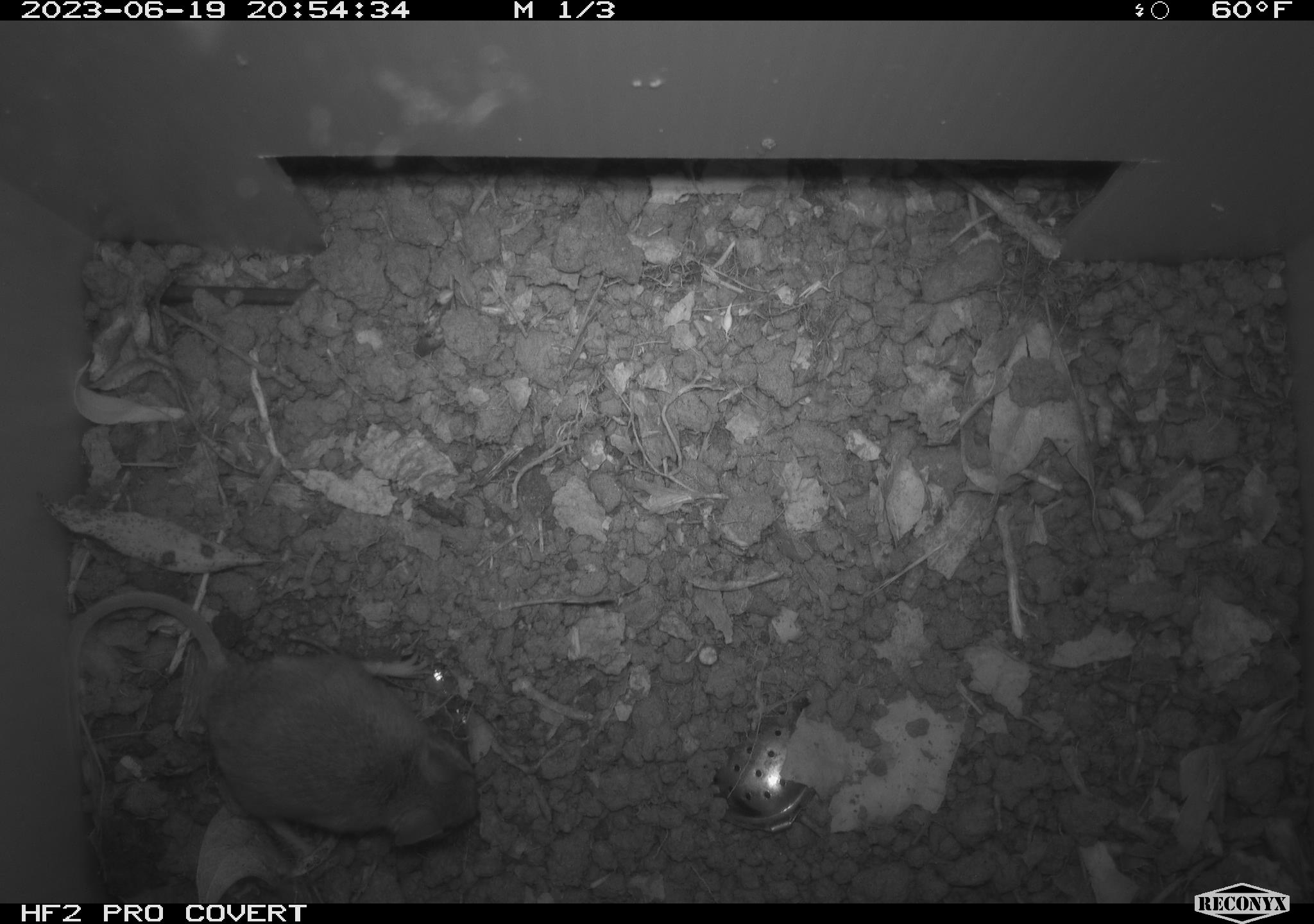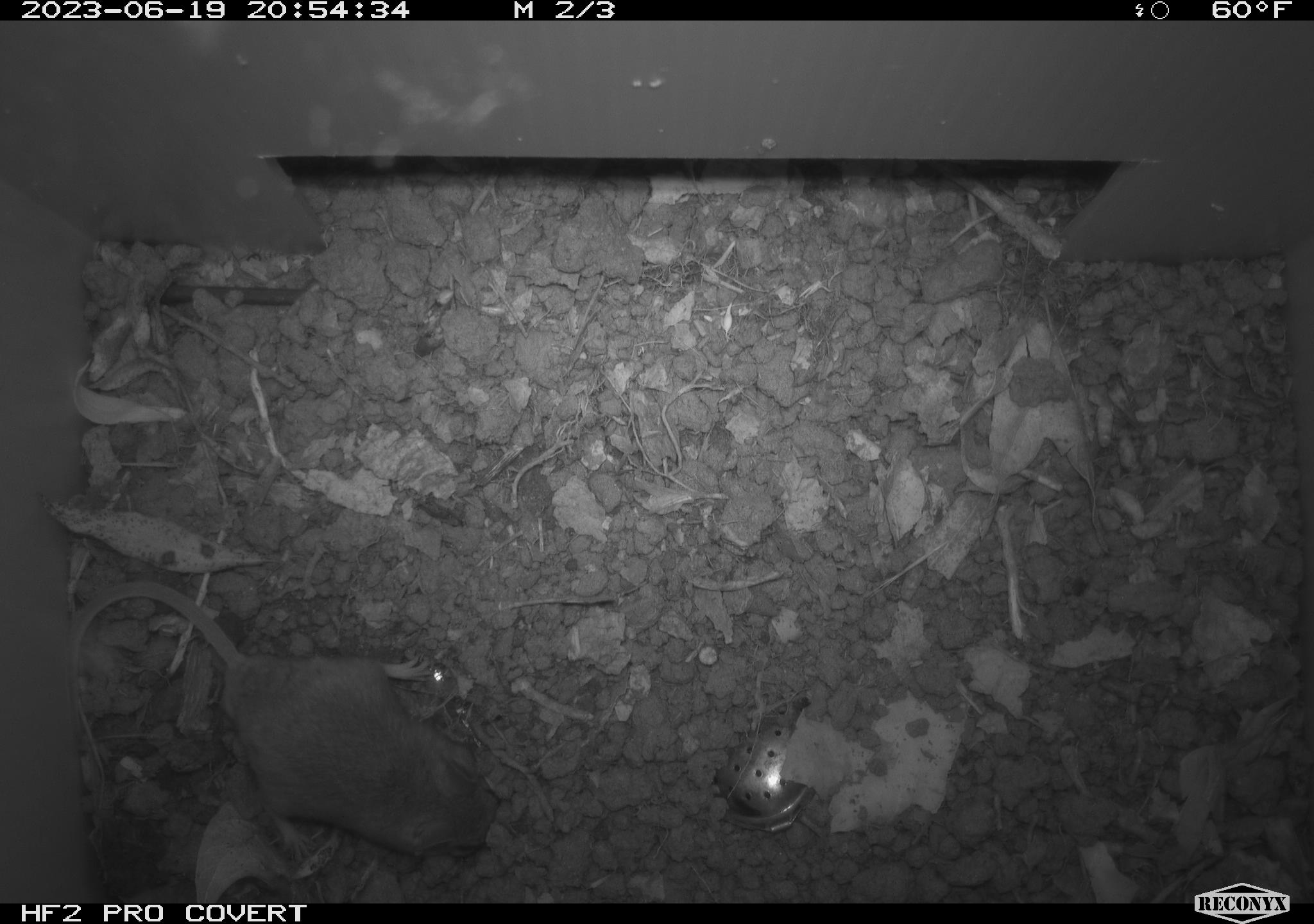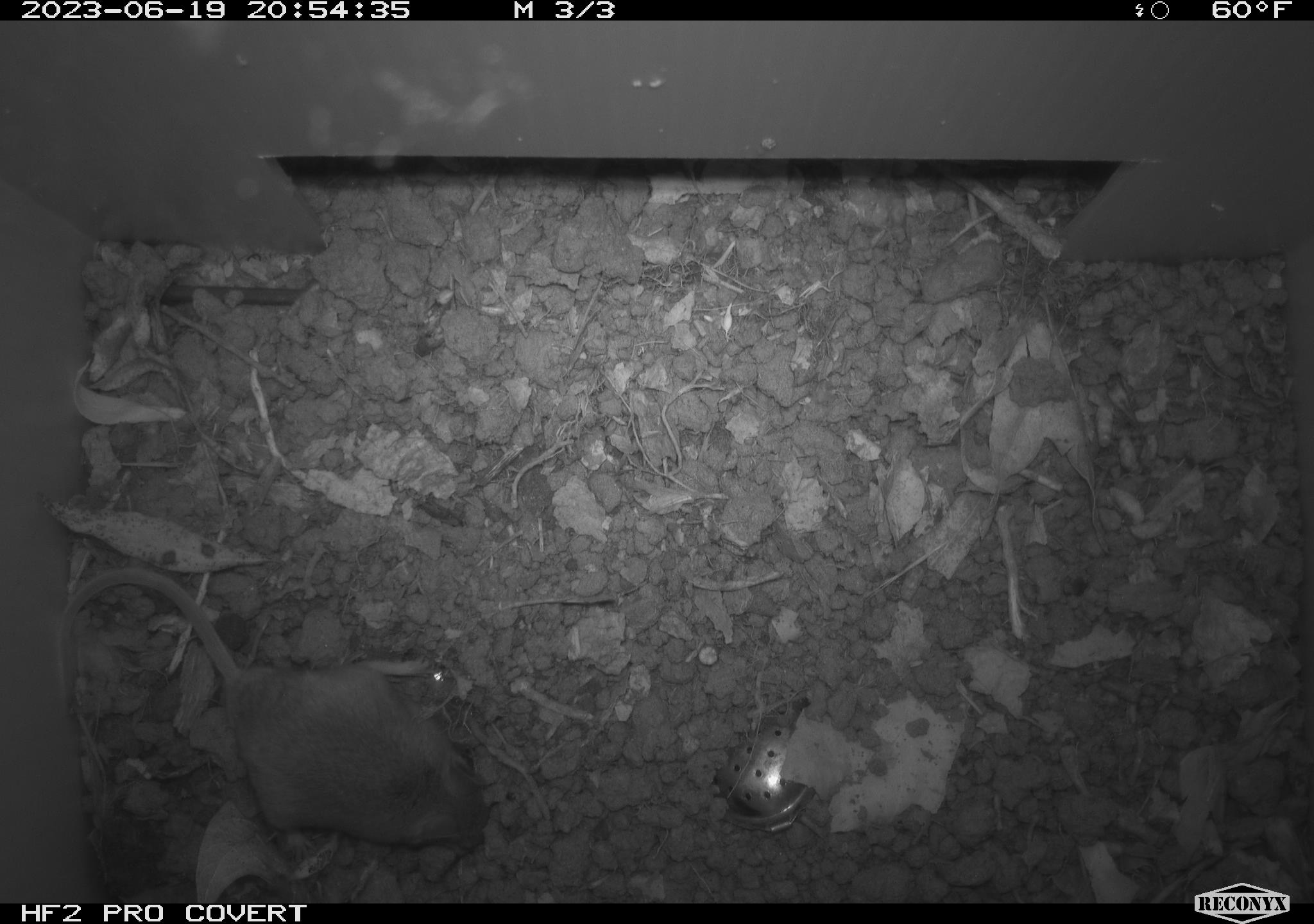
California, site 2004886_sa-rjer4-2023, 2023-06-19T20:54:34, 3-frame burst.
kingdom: Animalia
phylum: Chordata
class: Mammalia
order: Rodentia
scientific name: Rodentia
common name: mouse species